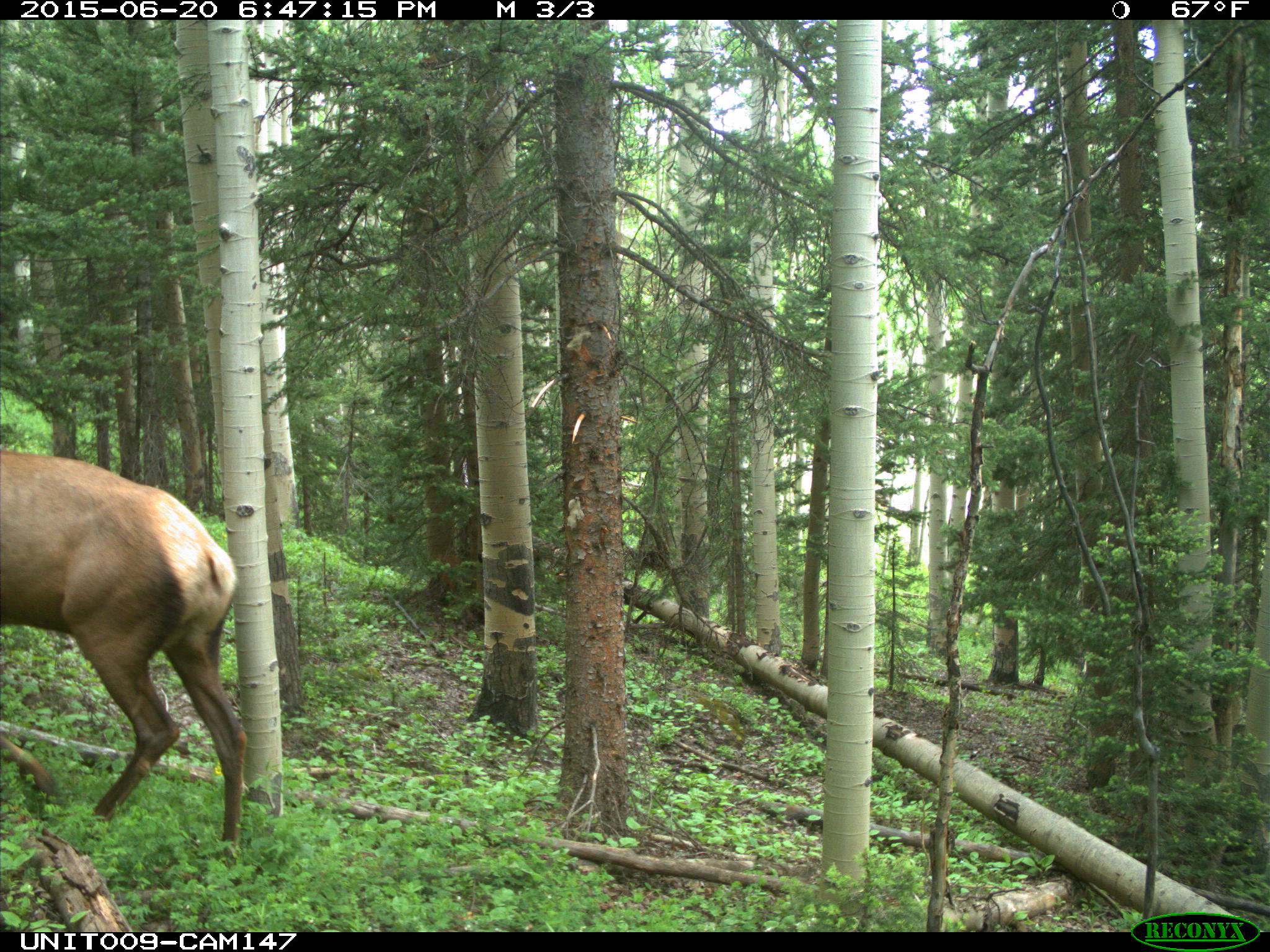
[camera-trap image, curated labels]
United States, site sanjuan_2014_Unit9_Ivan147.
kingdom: Animalia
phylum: Chordata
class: Mammalia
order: Artiodactyla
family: Cervidae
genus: Cervus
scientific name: Cervus elaphus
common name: red deer